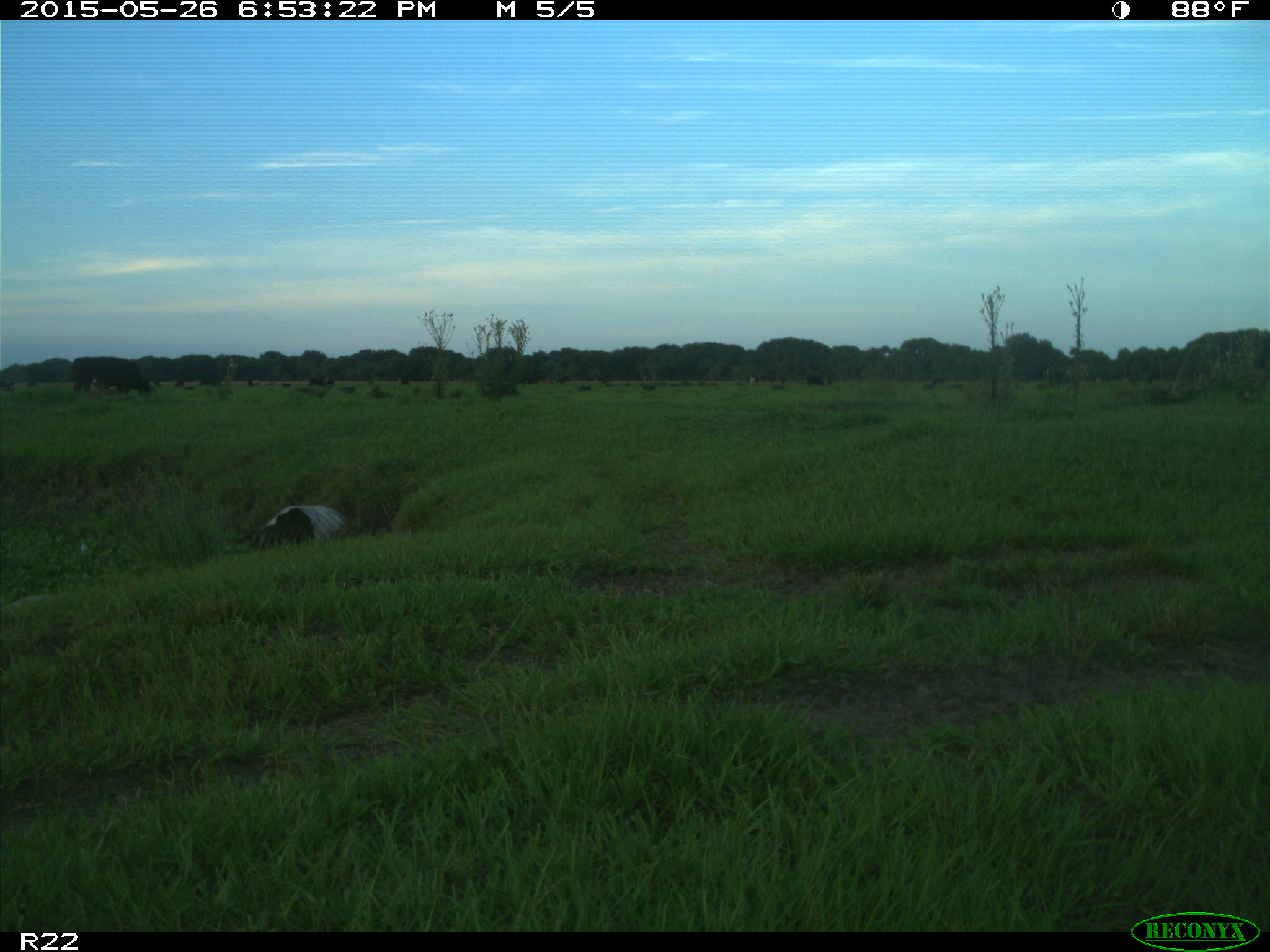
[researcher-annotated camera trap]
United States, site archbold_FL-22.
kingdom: Animalia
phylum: Chordata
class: Mammalia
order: Artiodactyla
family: Bovidae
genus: Bos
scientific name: Bos taurus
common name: domestic cow